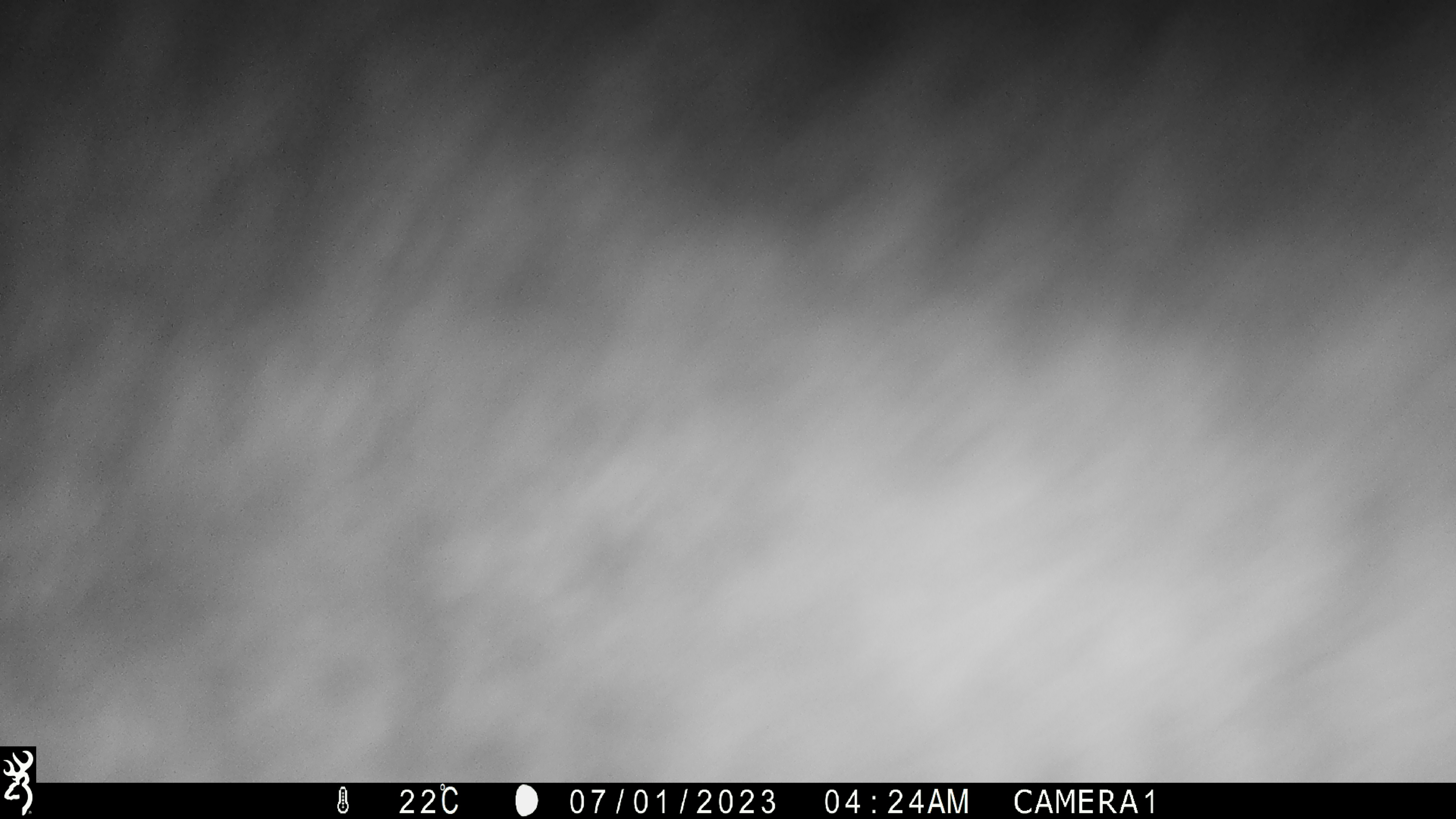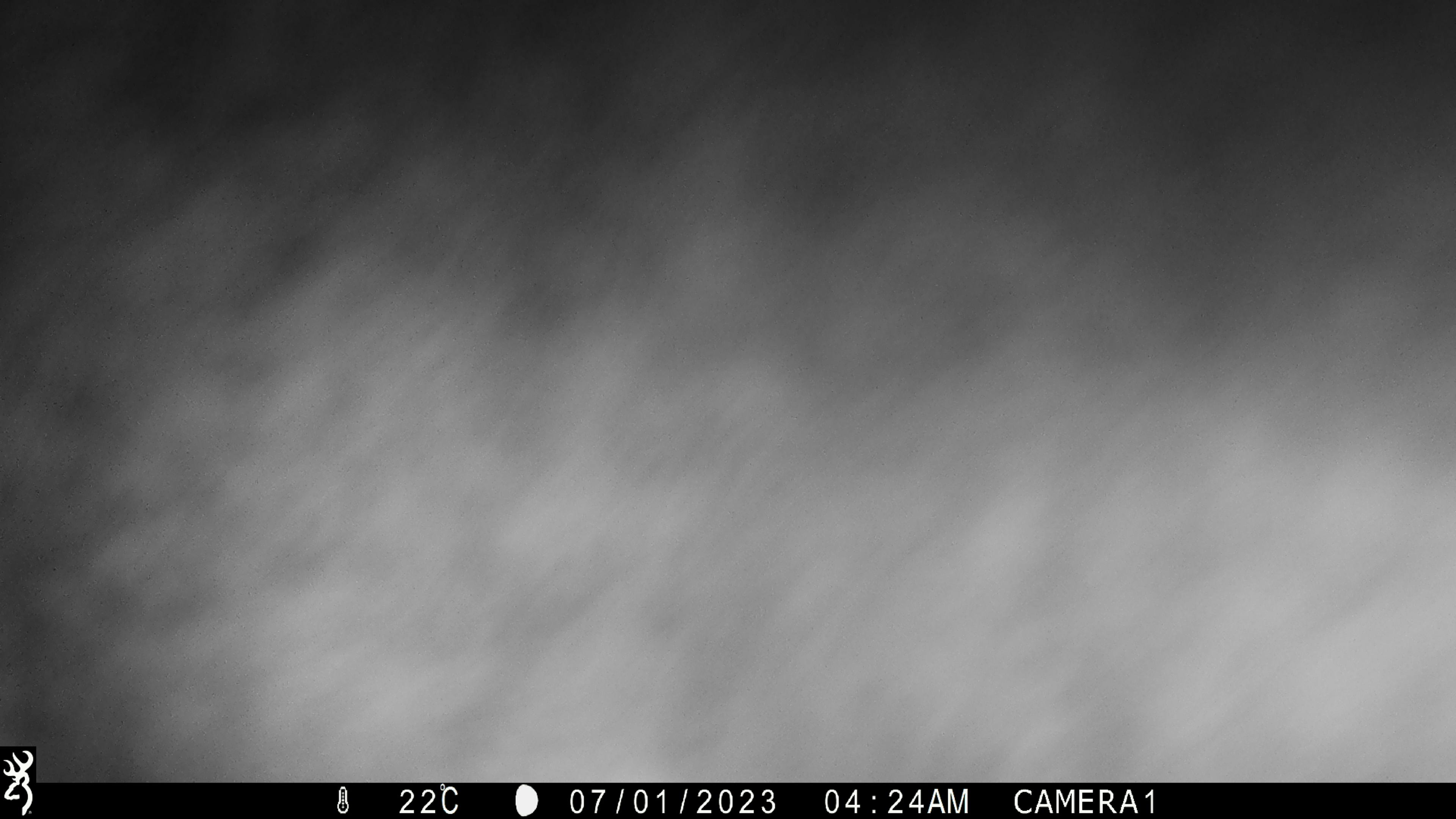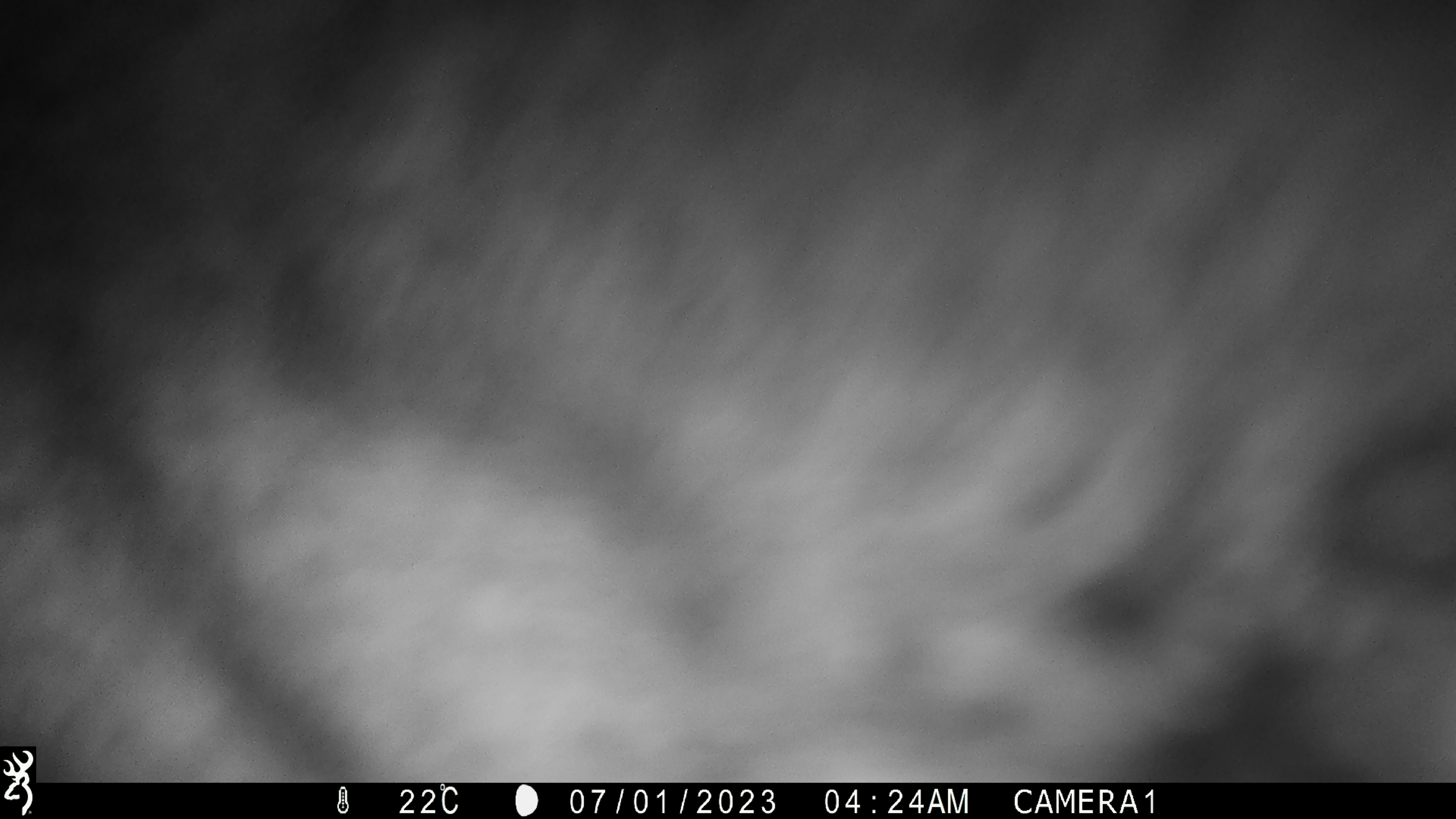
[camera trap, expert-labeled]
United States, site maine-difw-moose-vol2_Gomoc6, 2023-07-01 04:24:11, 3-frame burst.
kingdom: Animalia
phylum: Chordata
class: Mammalia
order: Artiodactyla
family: Cervidae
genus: Alces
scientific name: Alces alces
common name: moose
Moose (Alces alces).